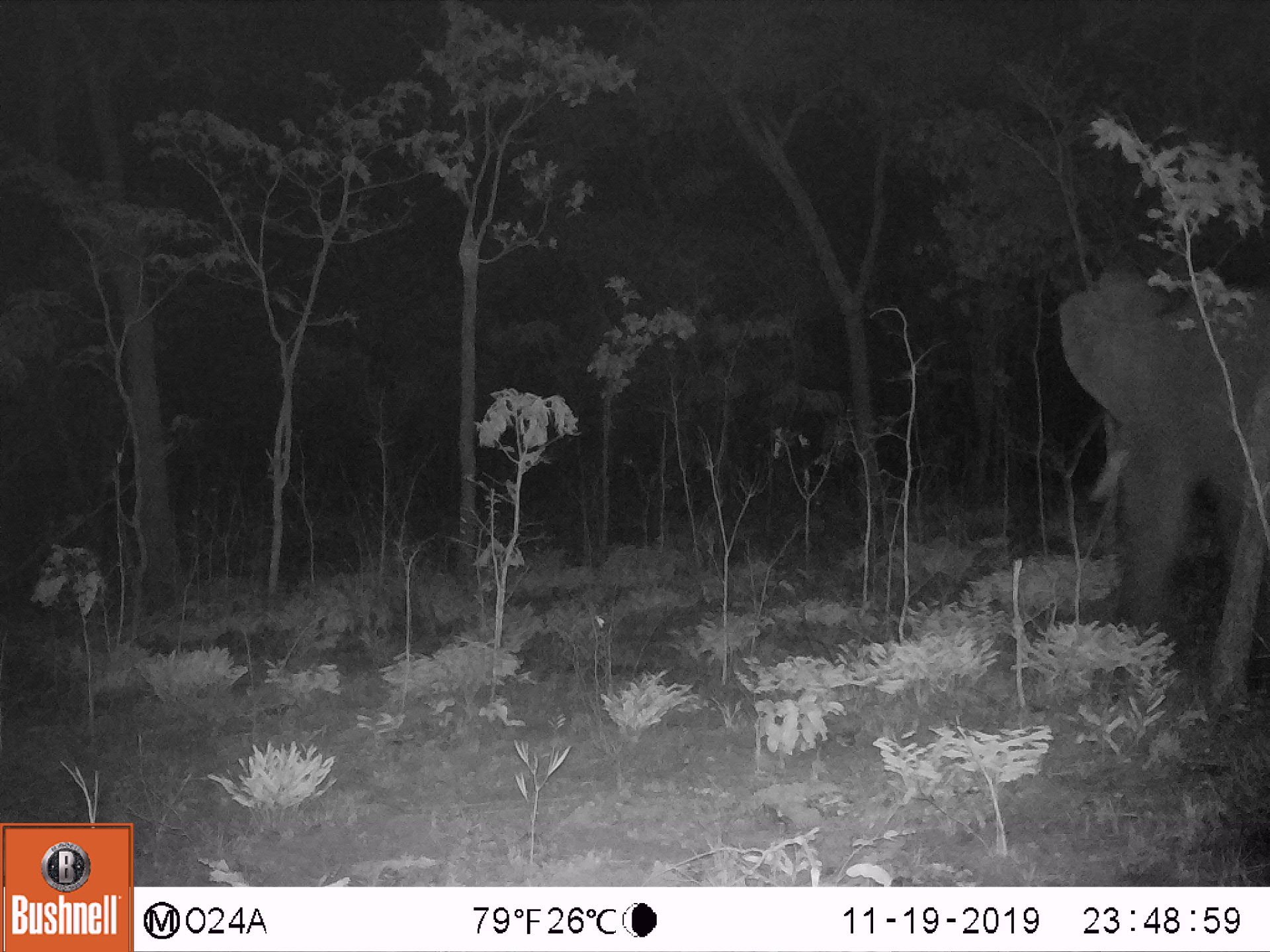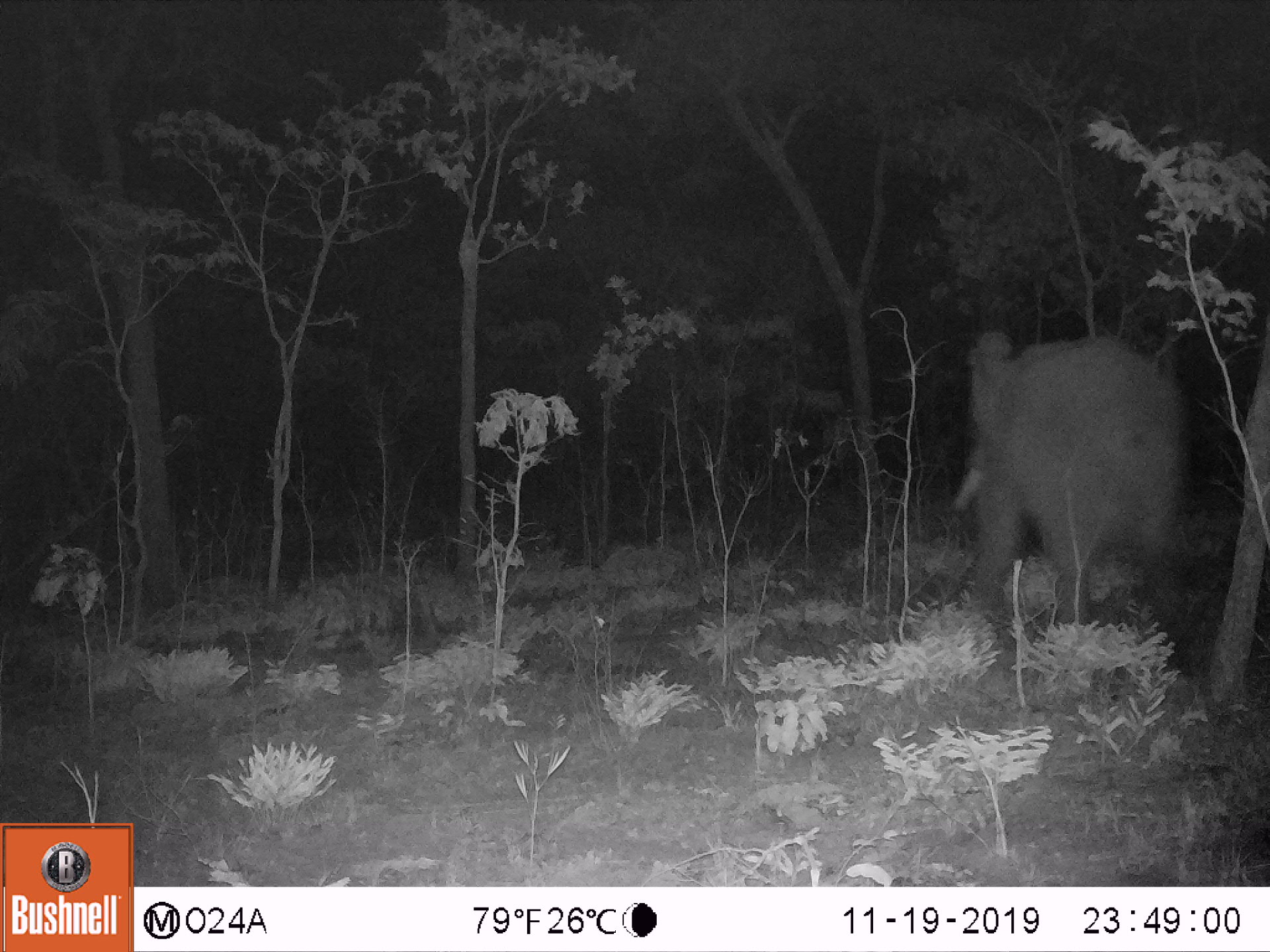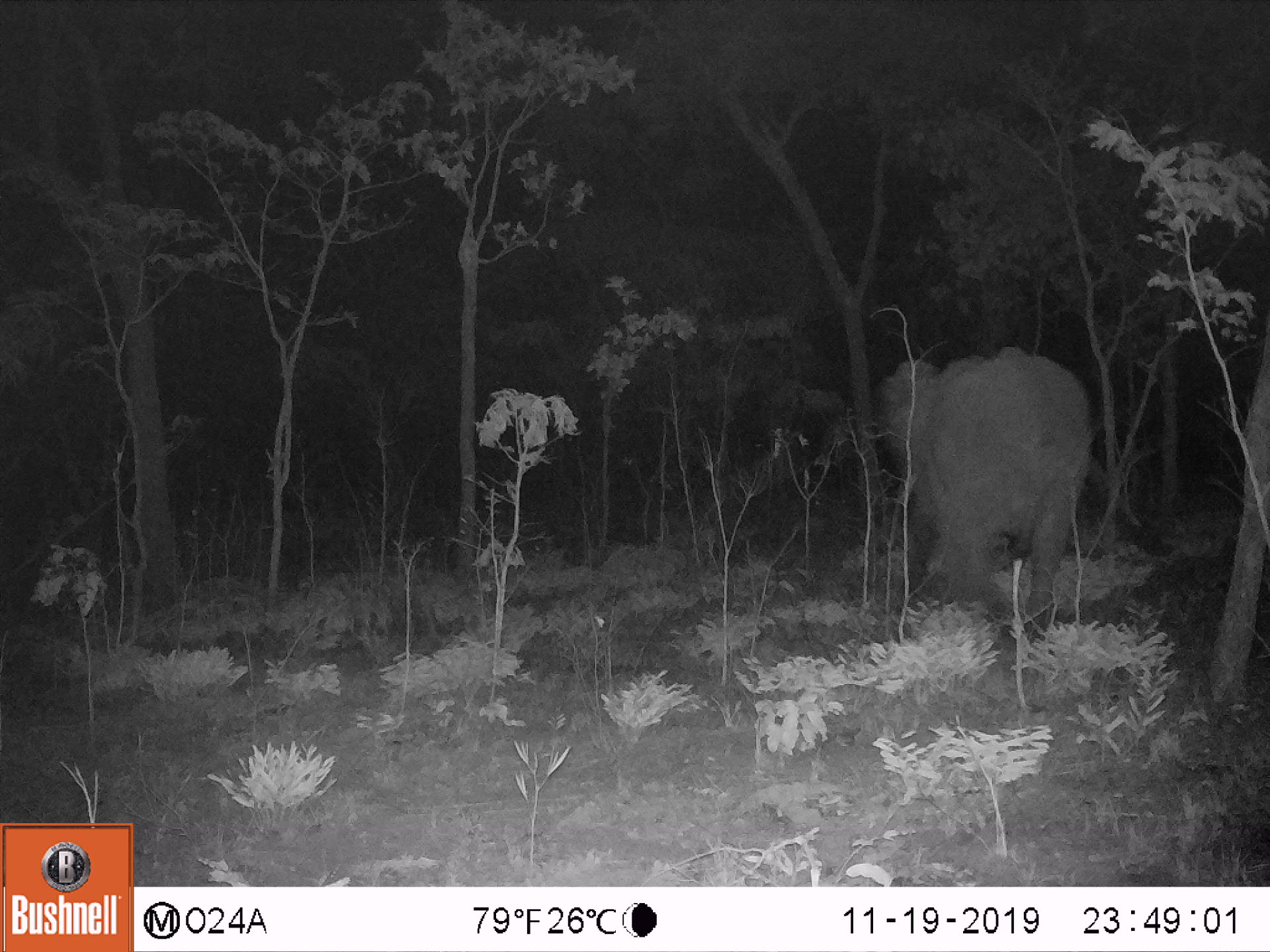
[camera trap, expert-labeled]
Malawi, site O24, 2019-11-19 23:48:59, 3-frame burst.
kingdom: Animalia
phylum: Chordata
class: Mammalia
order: Proboscidea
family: Elephantidae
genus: Loxodonta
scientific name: Loxodonta africana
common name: african savanna elephant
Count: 1.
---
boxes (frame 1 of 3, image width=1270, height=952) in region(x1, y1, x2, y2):
african savanna elephant: region(1055, 271, 1268, 644)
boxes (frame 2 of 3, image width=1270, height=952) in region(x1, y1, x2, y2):
african savanna elephant: region(948, 326, 1197, 660)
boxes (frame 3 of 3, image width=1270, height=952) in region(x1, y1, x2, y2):
african savanna elephant: region(879, 345, 1097, 632)